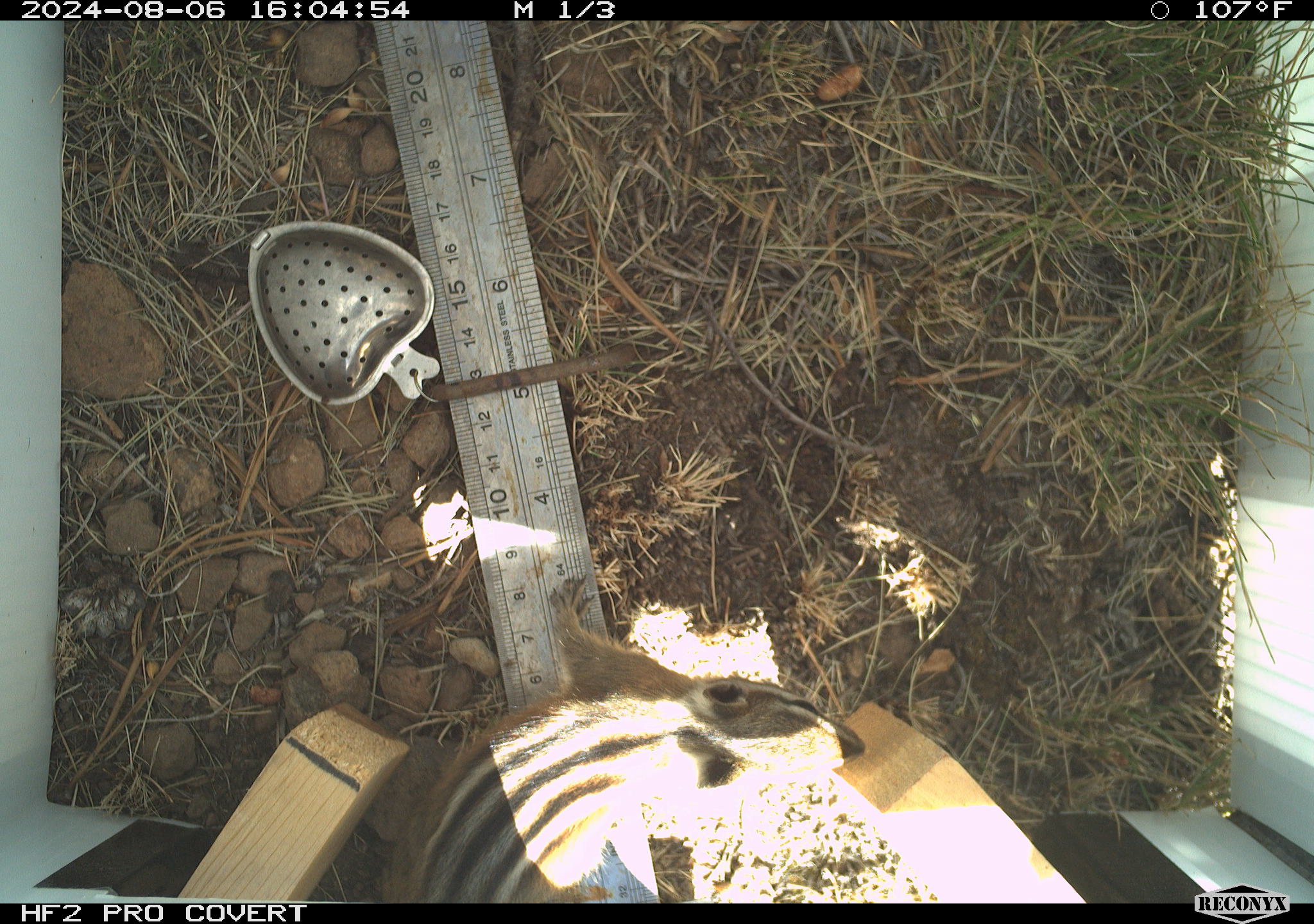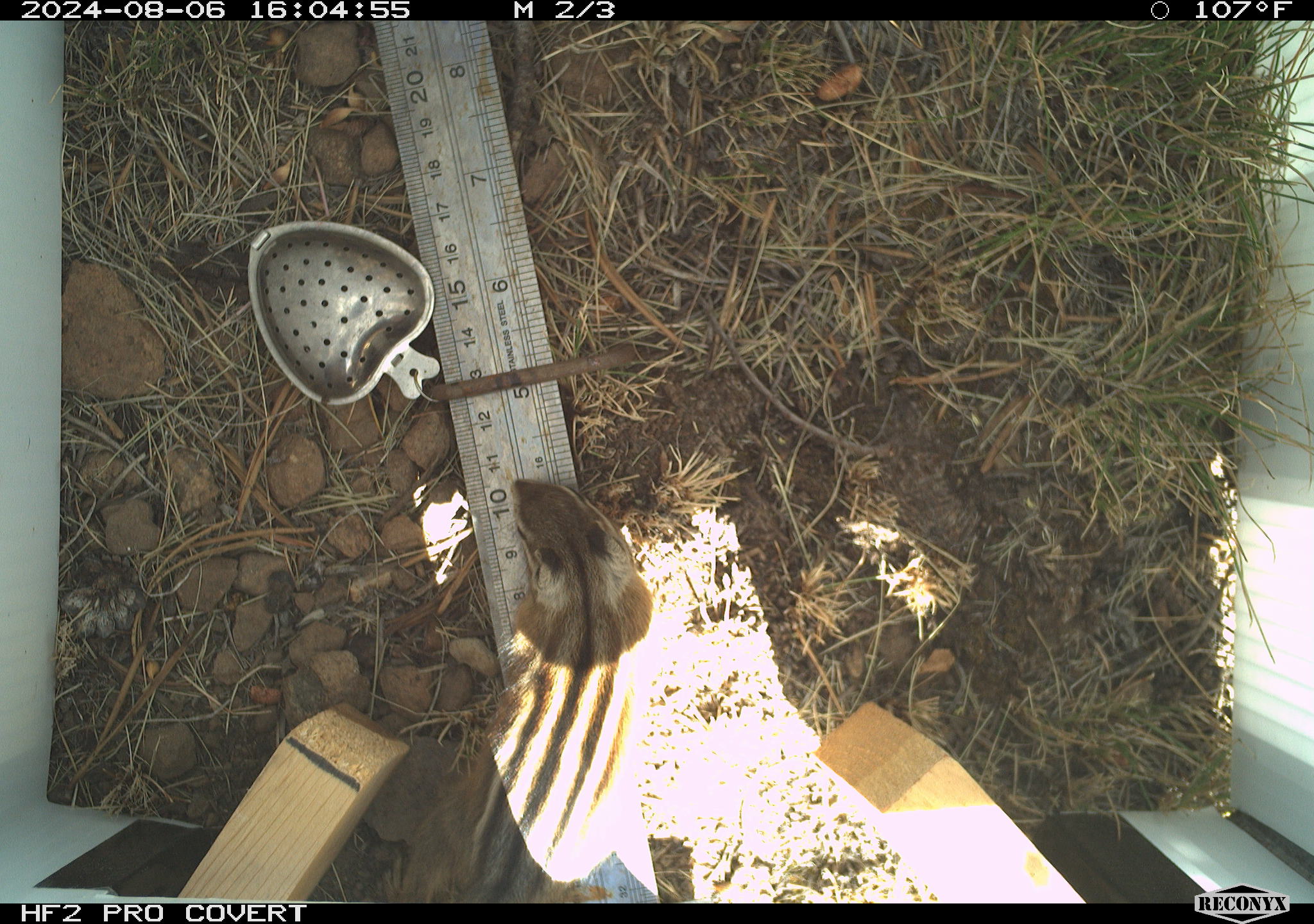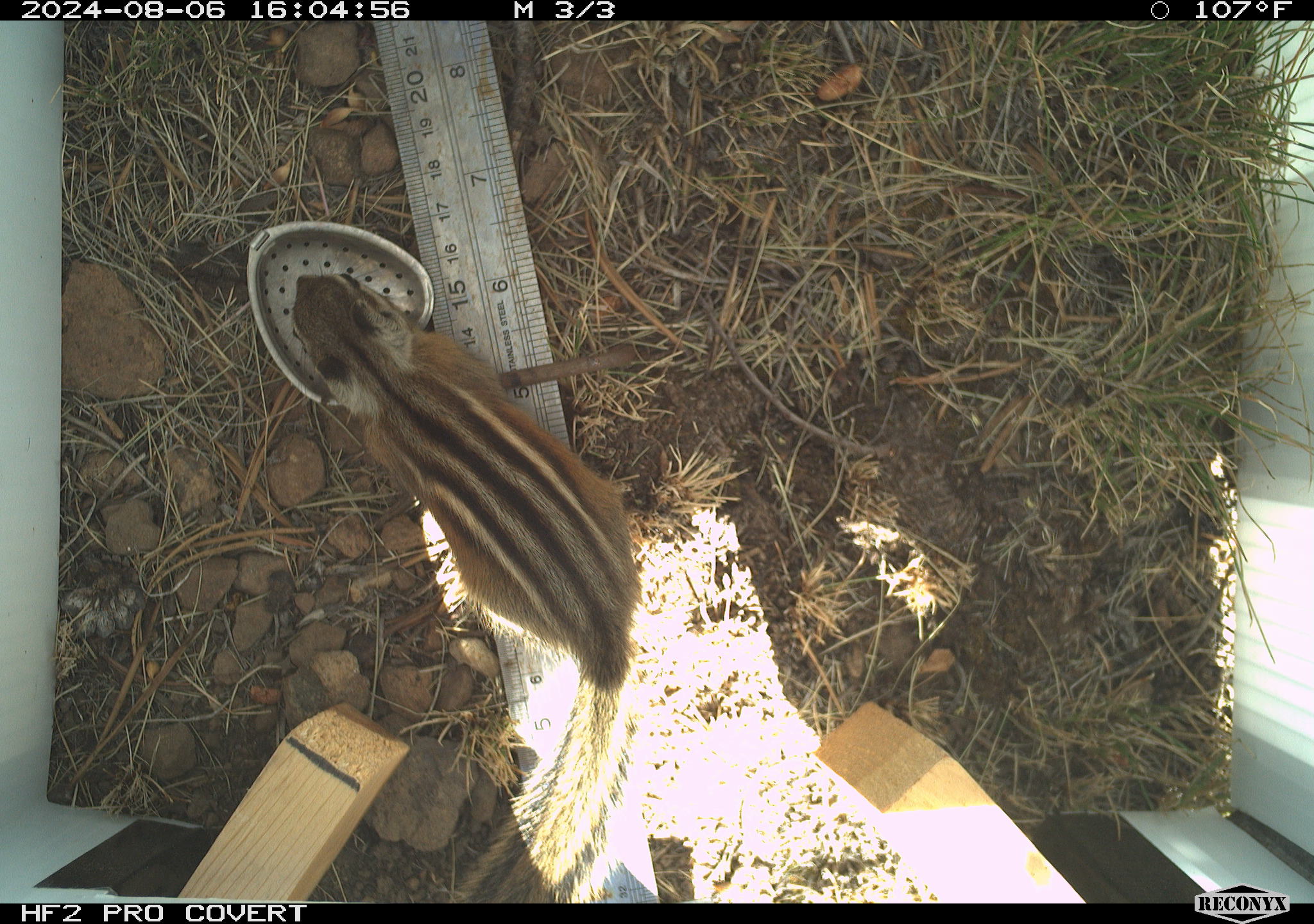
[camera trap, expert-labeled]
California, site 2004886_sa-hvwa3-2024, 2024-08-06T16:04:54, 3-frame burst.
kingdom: Animalia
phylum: Chordata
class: Mammalia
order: Rodentia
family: Sciuridae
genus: Neotamias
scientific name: Neotamias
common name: western chipmunks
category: neotamias species